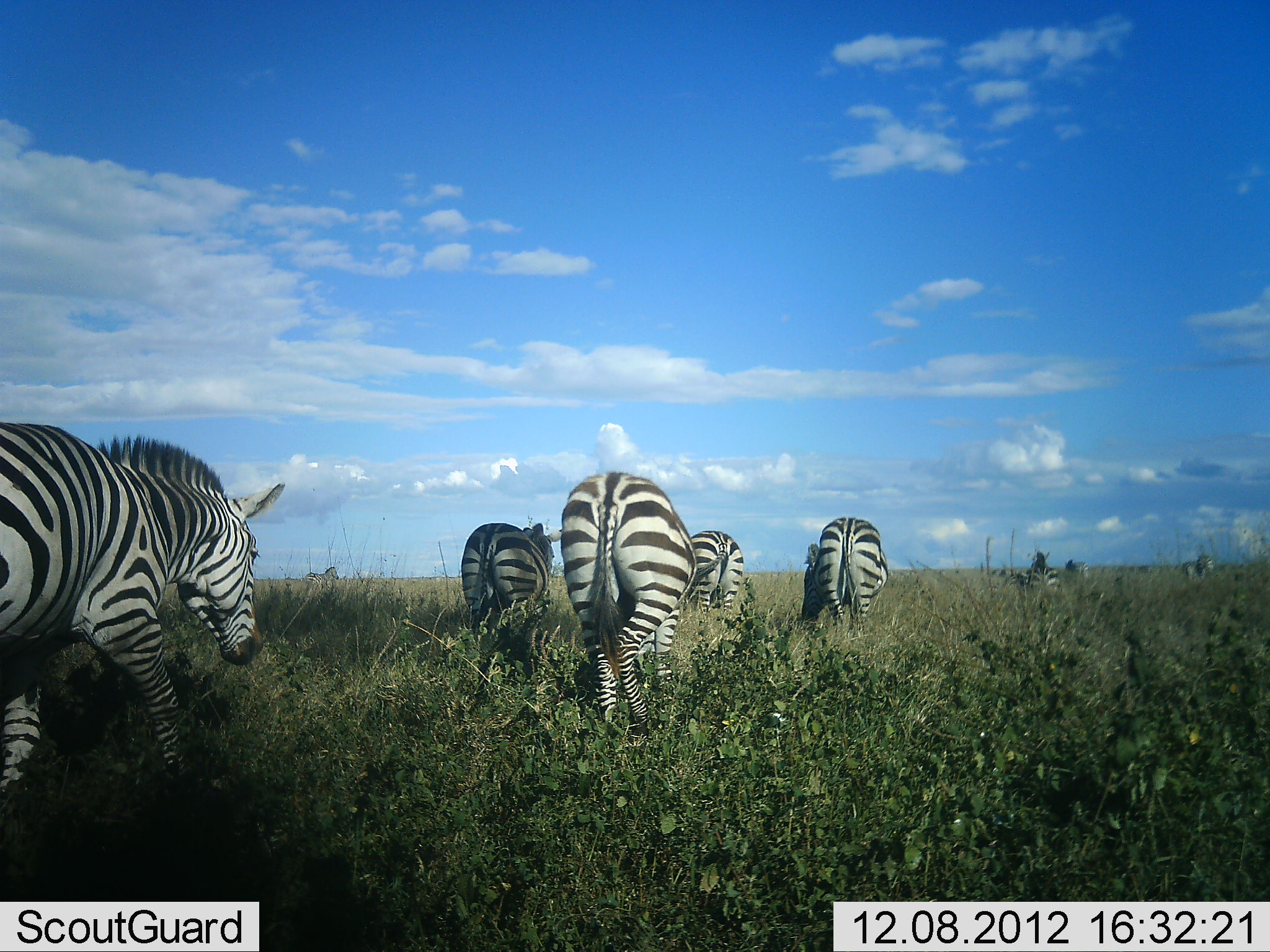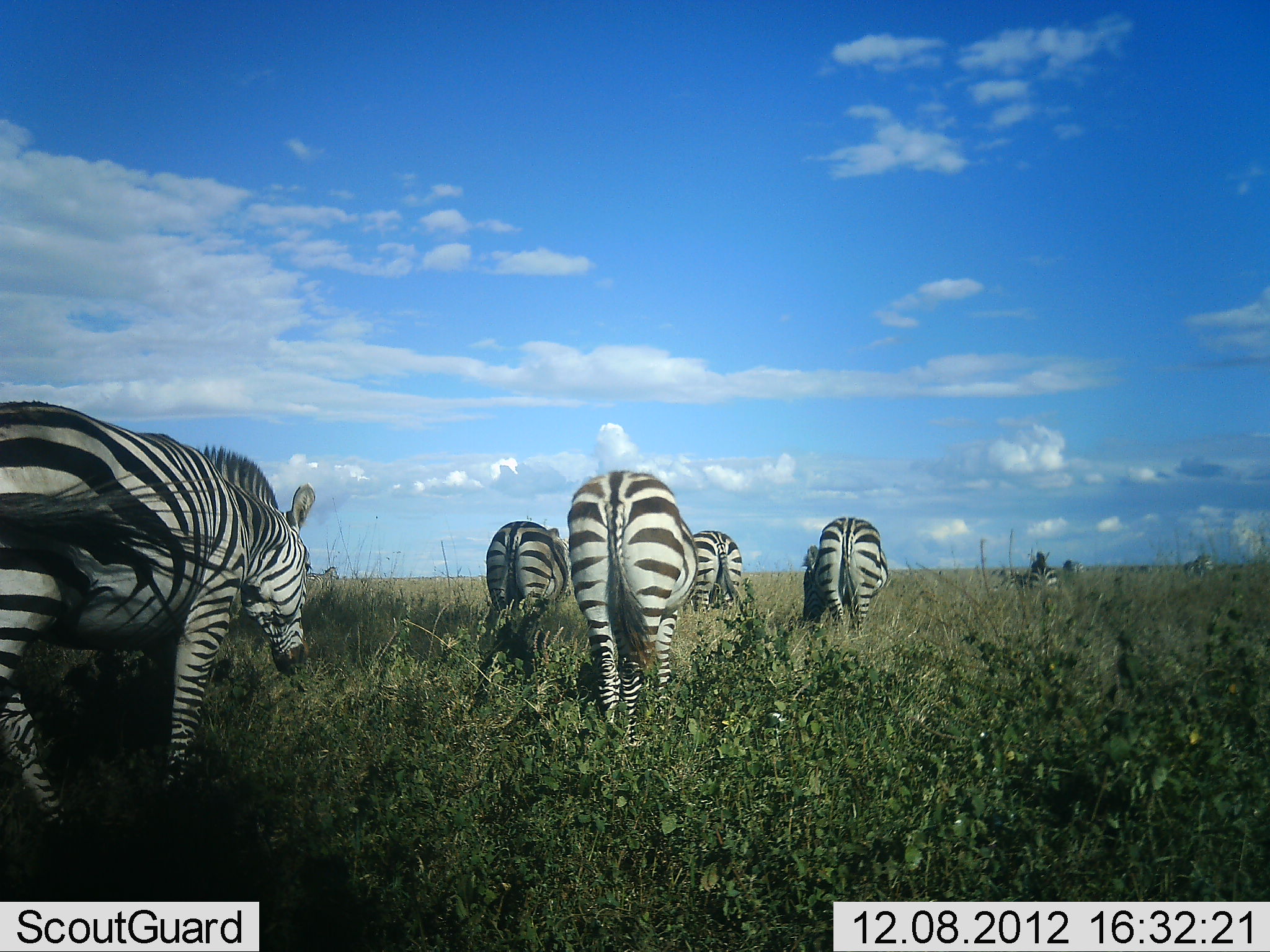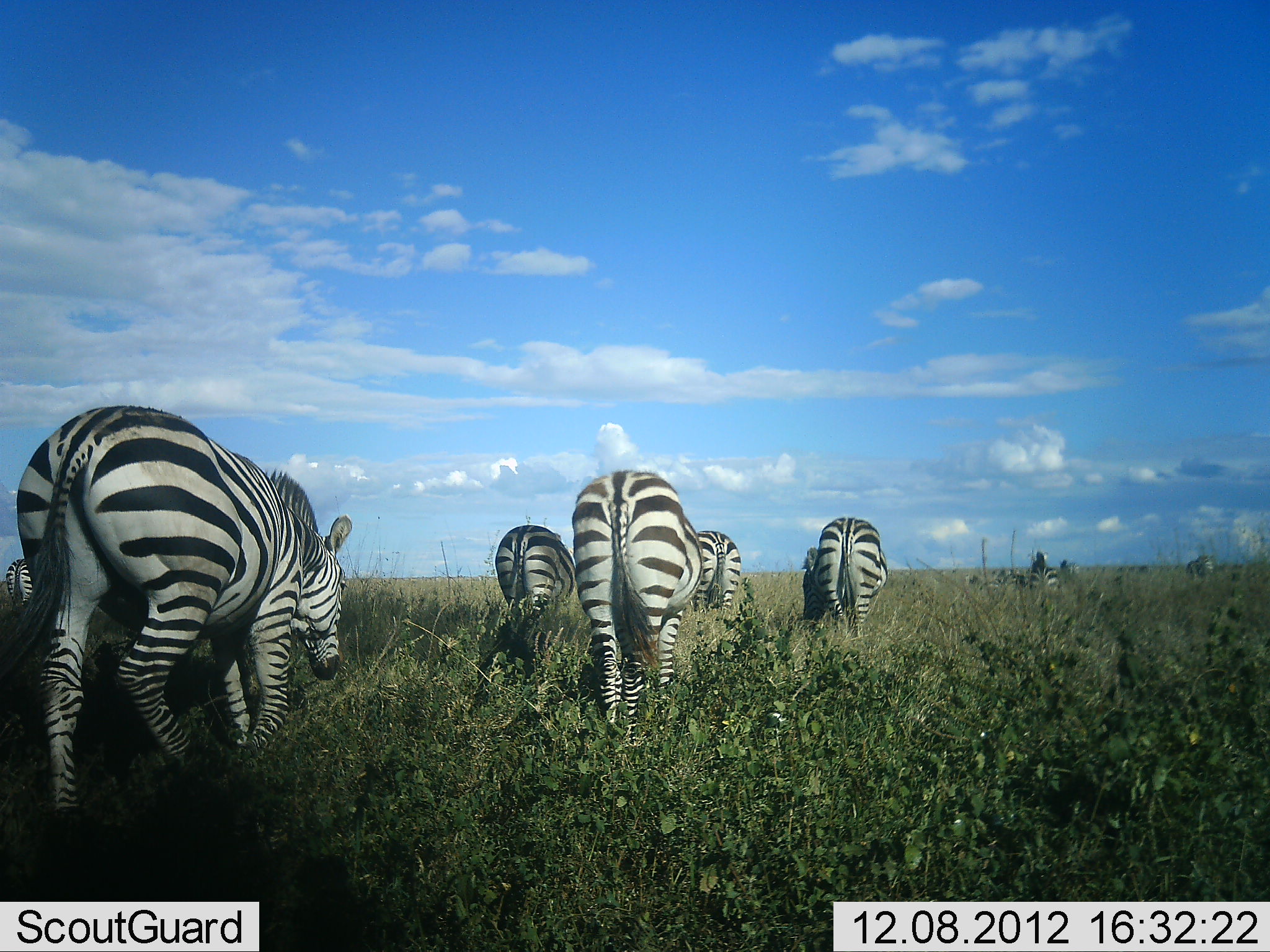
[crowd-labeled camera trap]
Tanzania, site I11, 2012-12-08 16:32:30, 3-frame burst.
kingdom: Animalia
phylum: Chordata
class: Mammalia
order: Perissodactyla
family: Equidae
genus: Equus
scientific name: Equus quagga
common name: plains zebra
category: zebra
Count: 8.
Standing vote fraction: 30%.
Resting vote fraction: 0%.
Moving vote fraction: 90%.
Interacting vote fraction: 0%.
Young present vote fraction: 0%.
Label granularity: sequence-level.